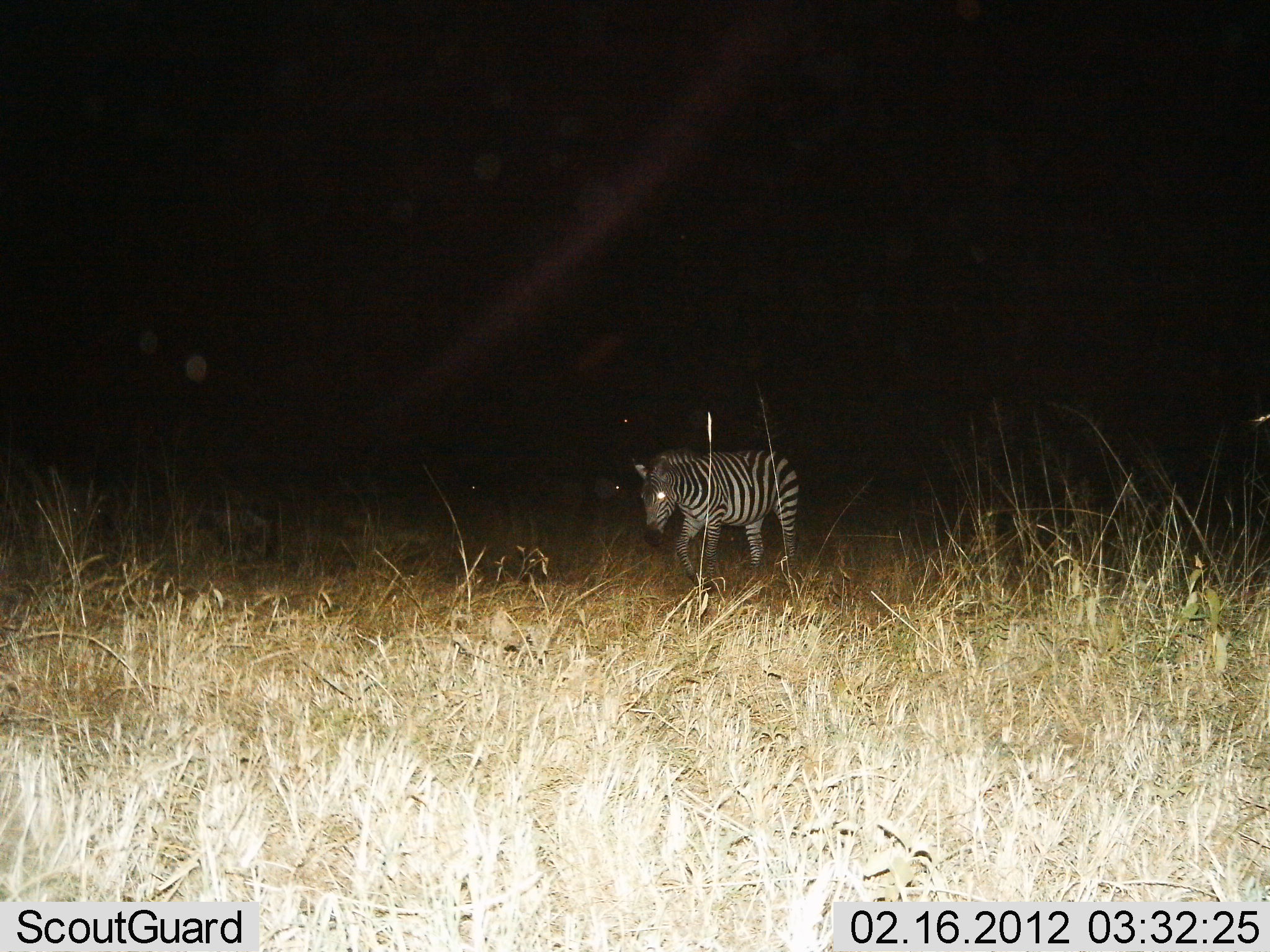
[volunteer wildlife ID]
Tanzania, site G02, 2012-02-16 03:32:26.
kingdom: Animalia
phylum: Chordata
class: Mammalia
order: Perissodactyla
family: Equidae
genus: Equus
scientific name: Equus quagga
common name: plains zebra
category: zebra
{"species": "zebra (plains zebra) (Equus quagga)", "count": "1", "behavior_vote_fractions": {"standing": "17%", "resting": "0%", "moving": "83%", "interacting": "0%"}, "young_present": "0%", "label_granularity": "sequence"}